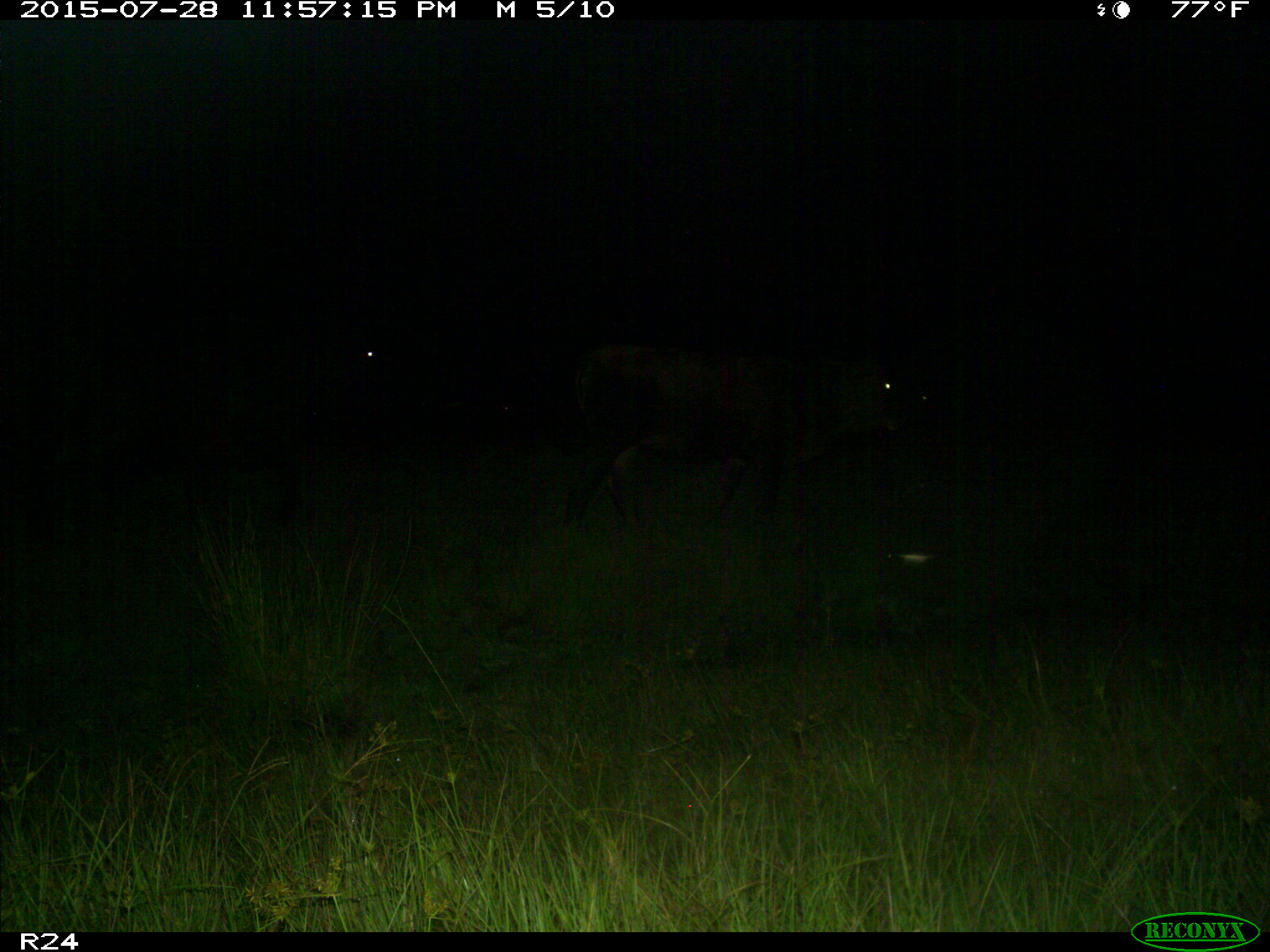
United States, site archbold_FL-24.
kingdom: Animalia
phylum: Chordata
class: Mammalia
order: Artiodactyla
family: Bovidae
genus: Bos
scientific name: Bos taurus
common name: domestic cow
Bos taurus (domestic cow).